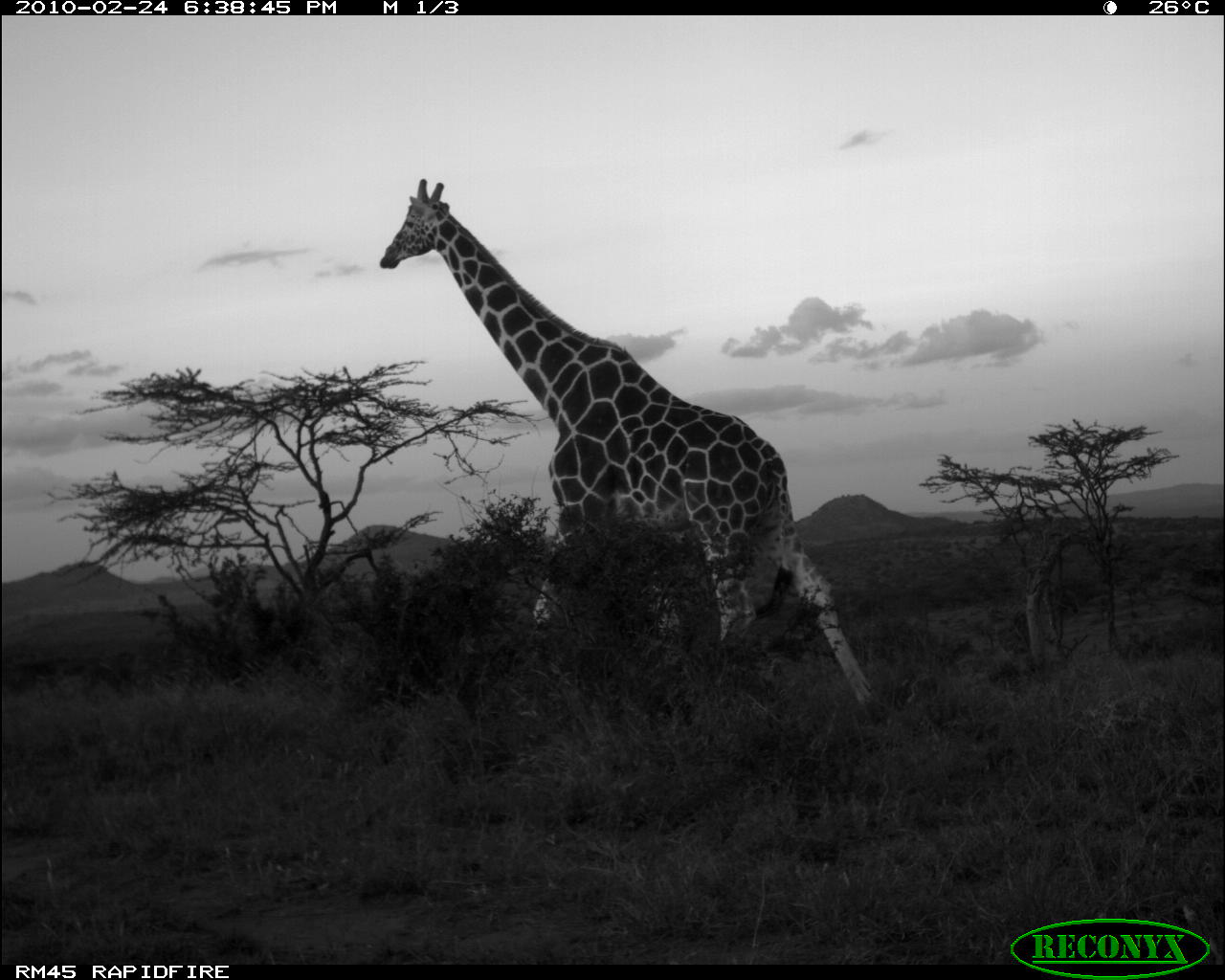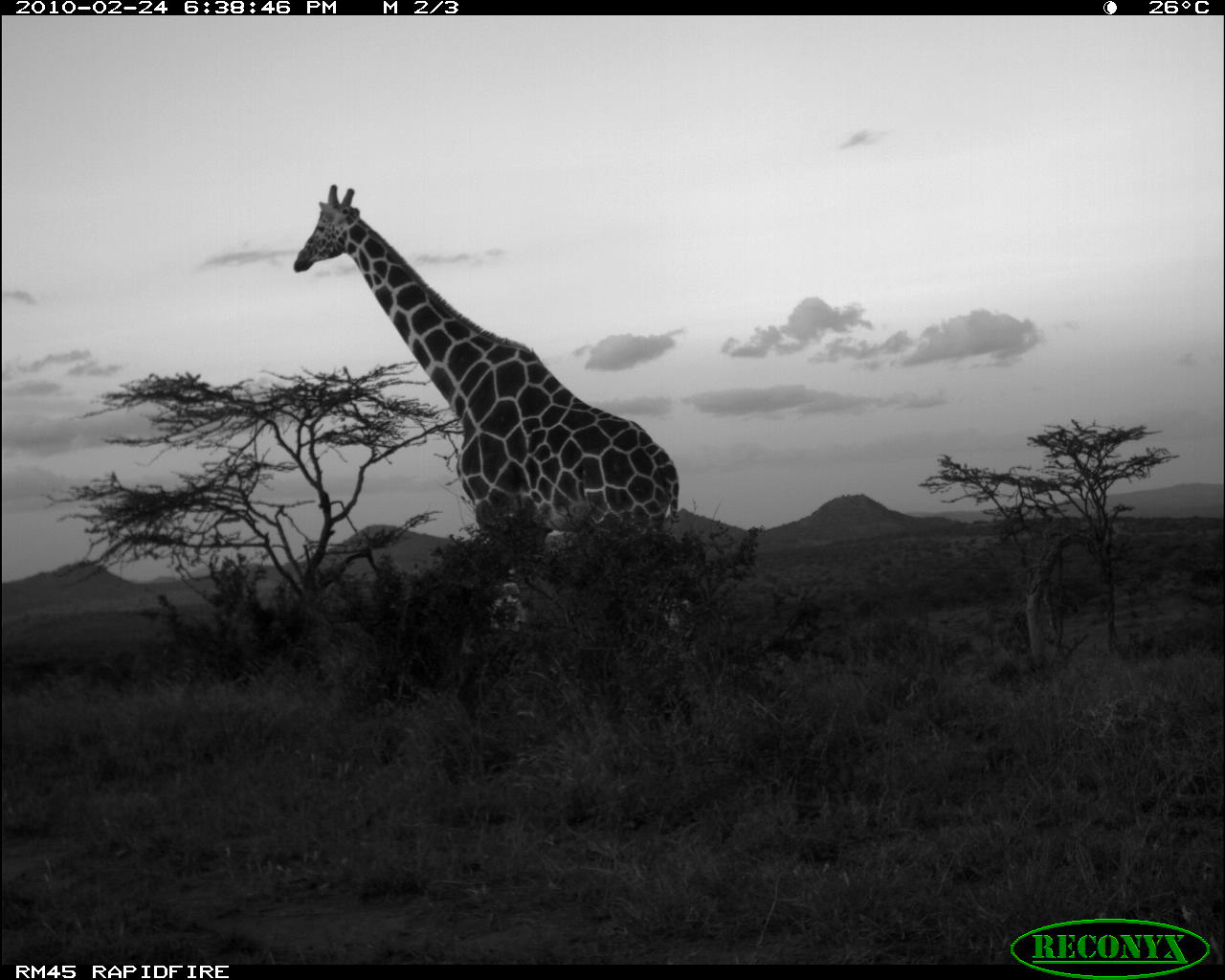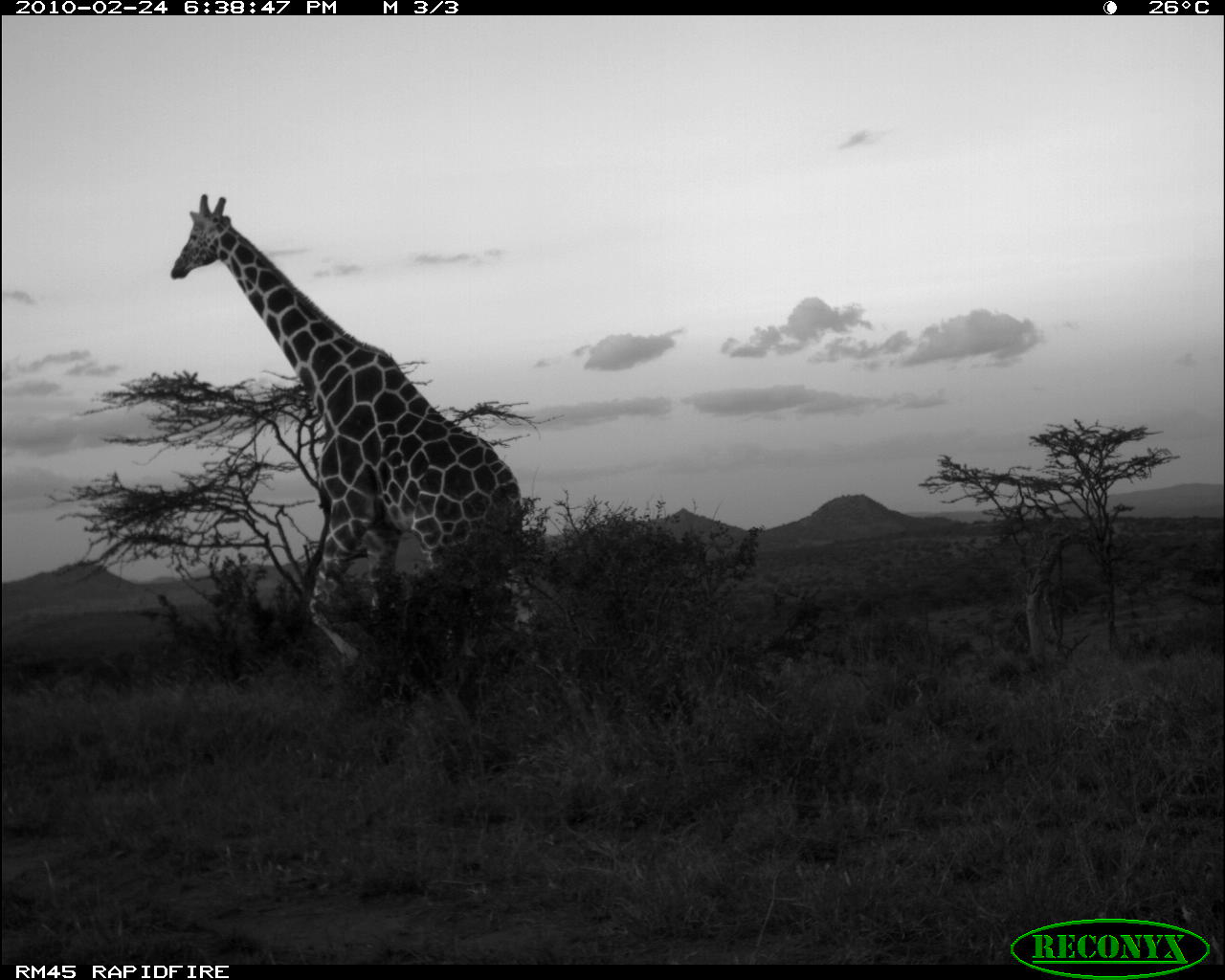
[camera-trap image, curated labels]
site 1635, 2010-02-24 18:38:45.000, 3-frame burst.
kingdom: Animalia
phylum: Chordata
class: Mammalia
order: Artiodactyla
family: Giraffidae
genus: Giraffa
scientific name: Giraffa camelopardalis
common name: giraffe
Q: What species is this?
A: Giraffa camelopardalis (giraffe).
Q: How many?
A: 1.